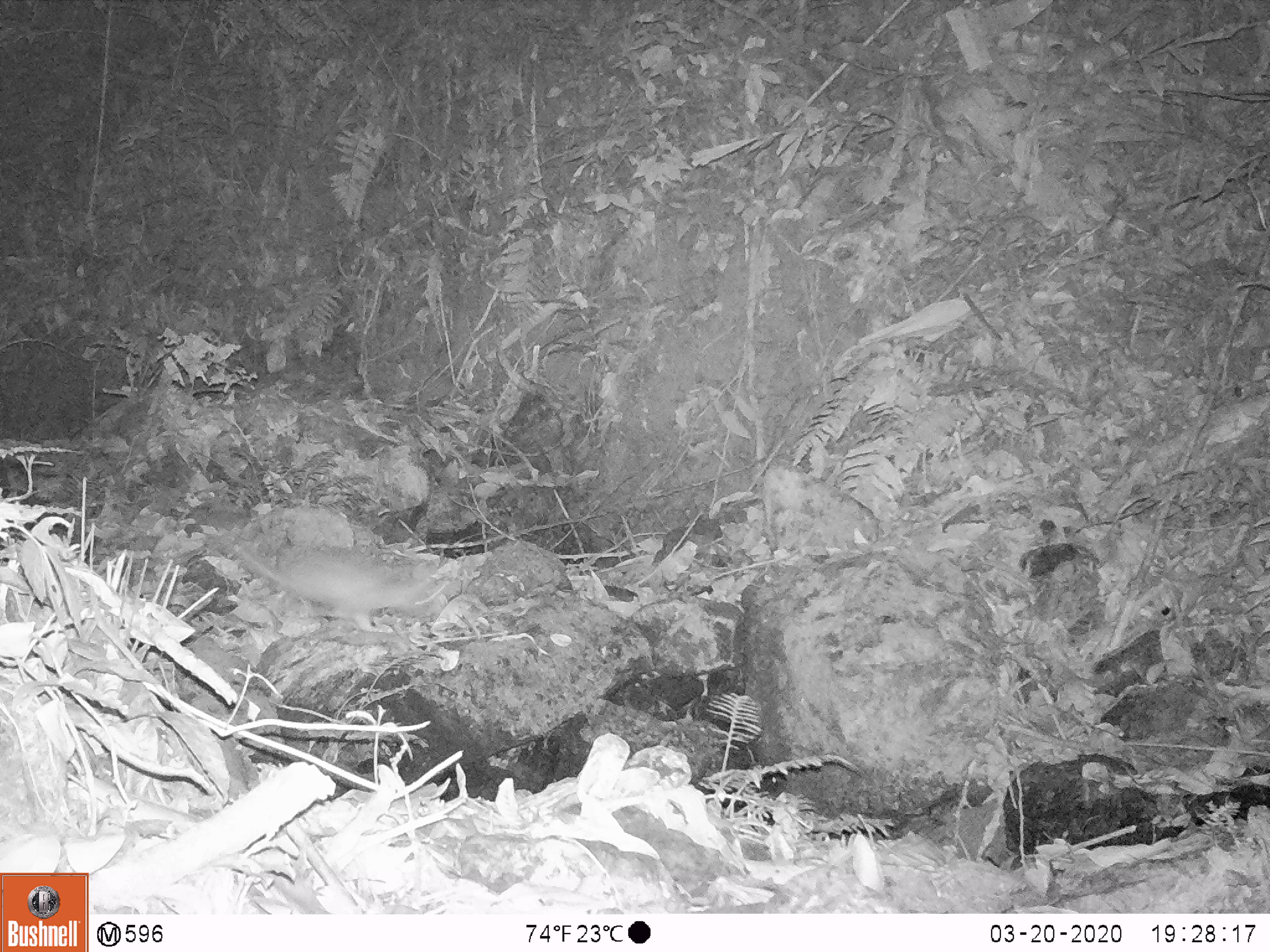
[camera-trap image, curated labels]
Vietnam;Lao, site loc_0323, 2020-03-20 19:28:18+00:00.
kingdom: Animalia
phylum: Chordata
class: Mammalia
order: Carnivora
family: Mustelidae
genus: Melogale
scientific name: Melogale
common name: ferret badger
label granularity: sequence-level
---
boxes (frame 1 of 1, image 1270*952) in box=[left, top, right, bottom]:
ferret badger: box=[232, 539, 450, 634]